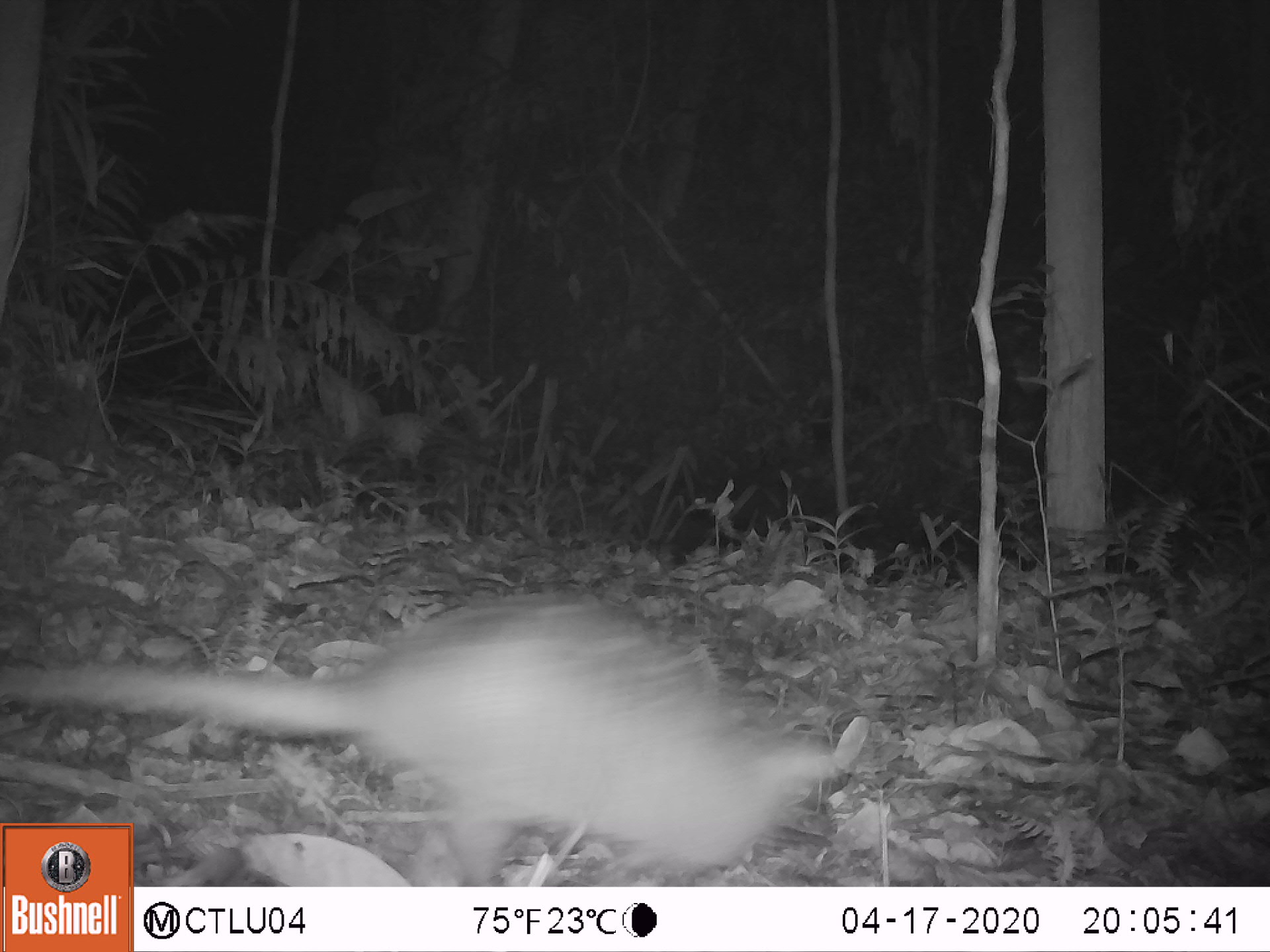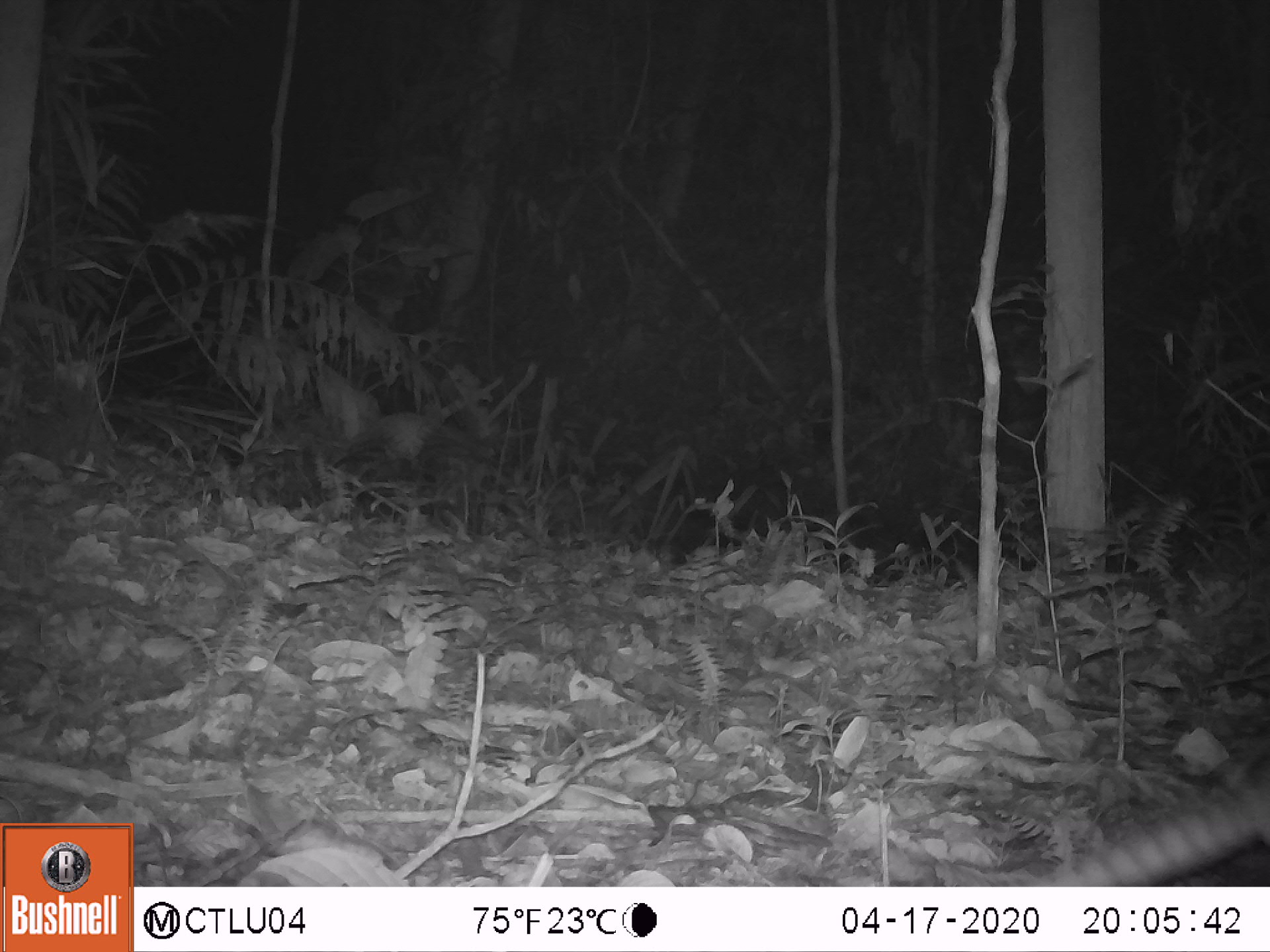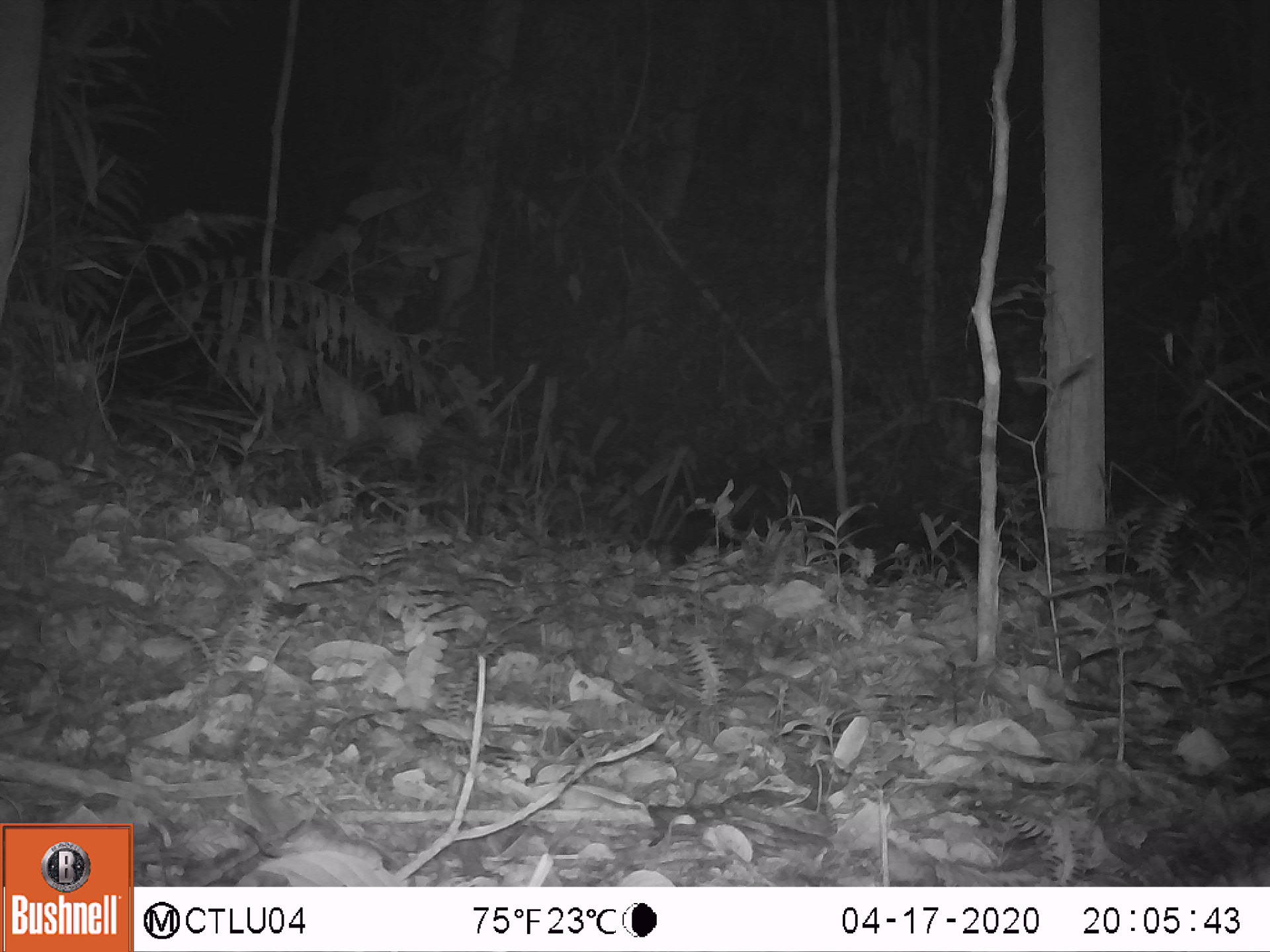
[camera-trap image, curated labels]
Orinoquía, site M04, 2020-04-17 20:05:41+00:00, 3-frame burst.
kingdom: Animalia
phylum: Chordata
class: Mammalia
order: Cingulata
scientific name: Cingulata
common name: armadillo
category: unknown armadillo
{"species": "unknown armadillo (armadillo) (Cingulata)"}